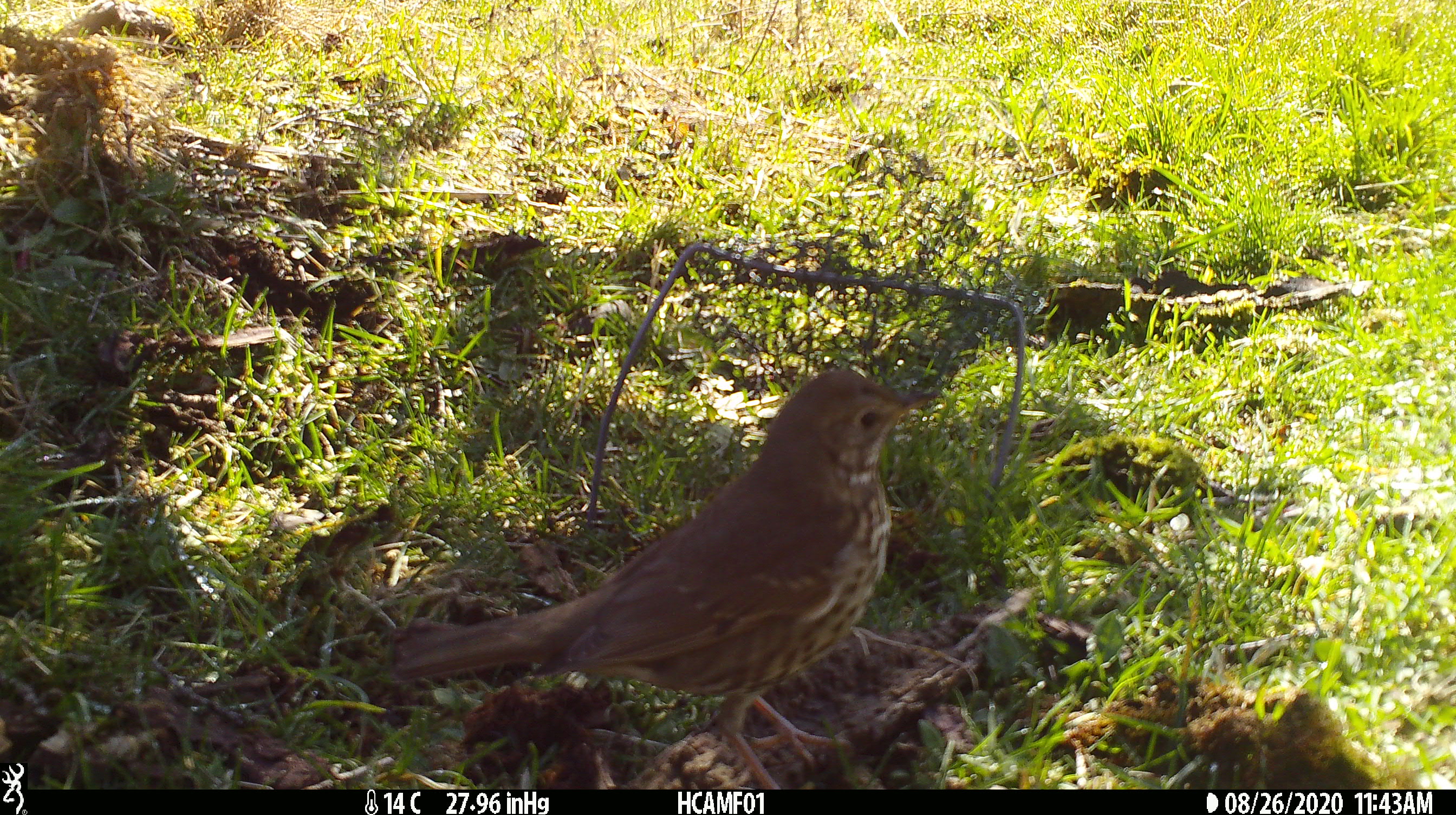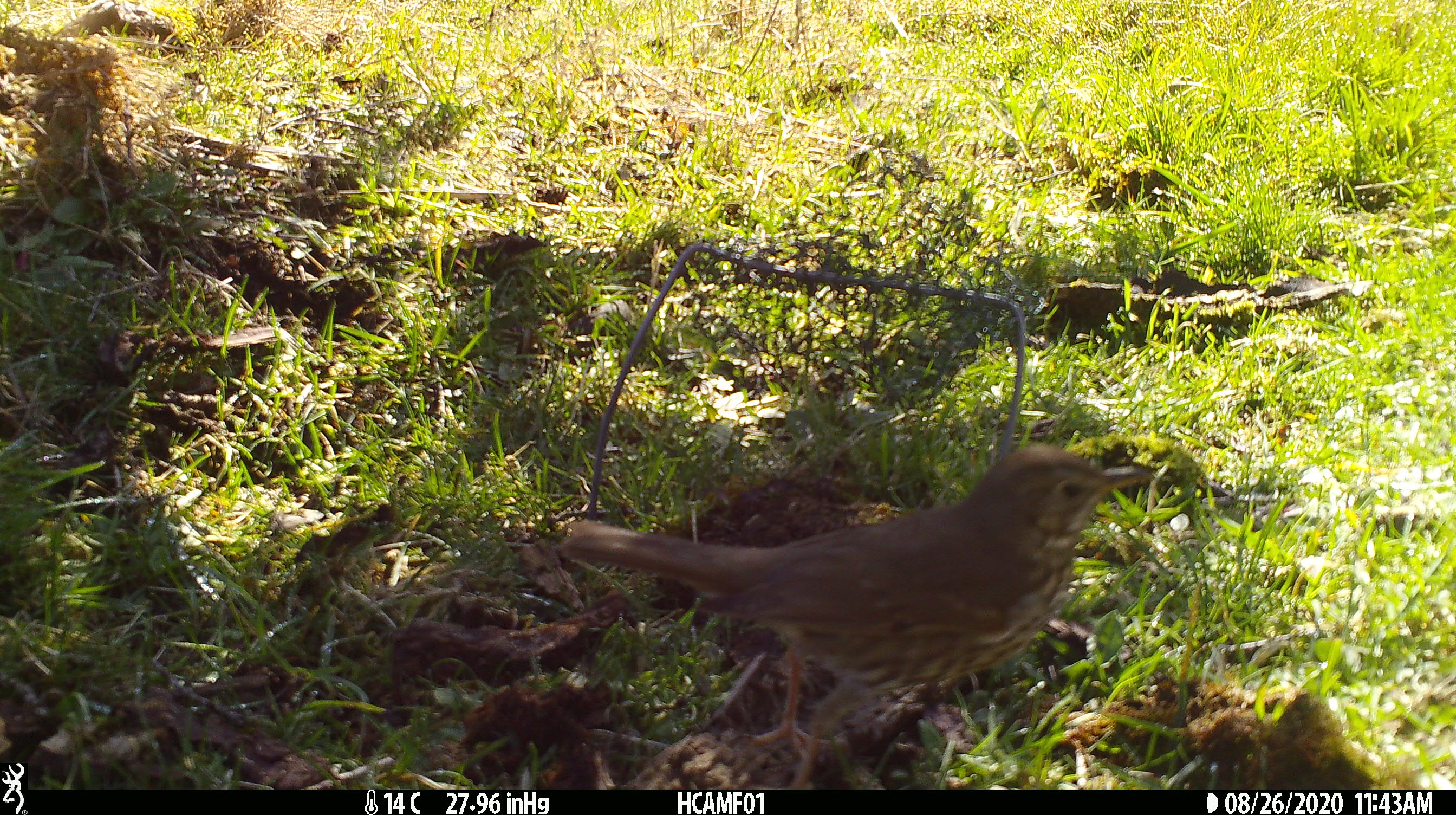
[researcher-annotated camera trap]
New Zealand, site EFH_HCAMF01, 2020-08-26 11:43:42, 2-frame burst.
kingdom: Animalia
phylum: Chordata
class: Aves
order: Passeriformes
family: Turdidae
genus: Turdus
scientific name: Turdus philomelos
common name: song thrush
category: thrush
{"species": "thrush (song thrush) (Turdus philomelos)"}